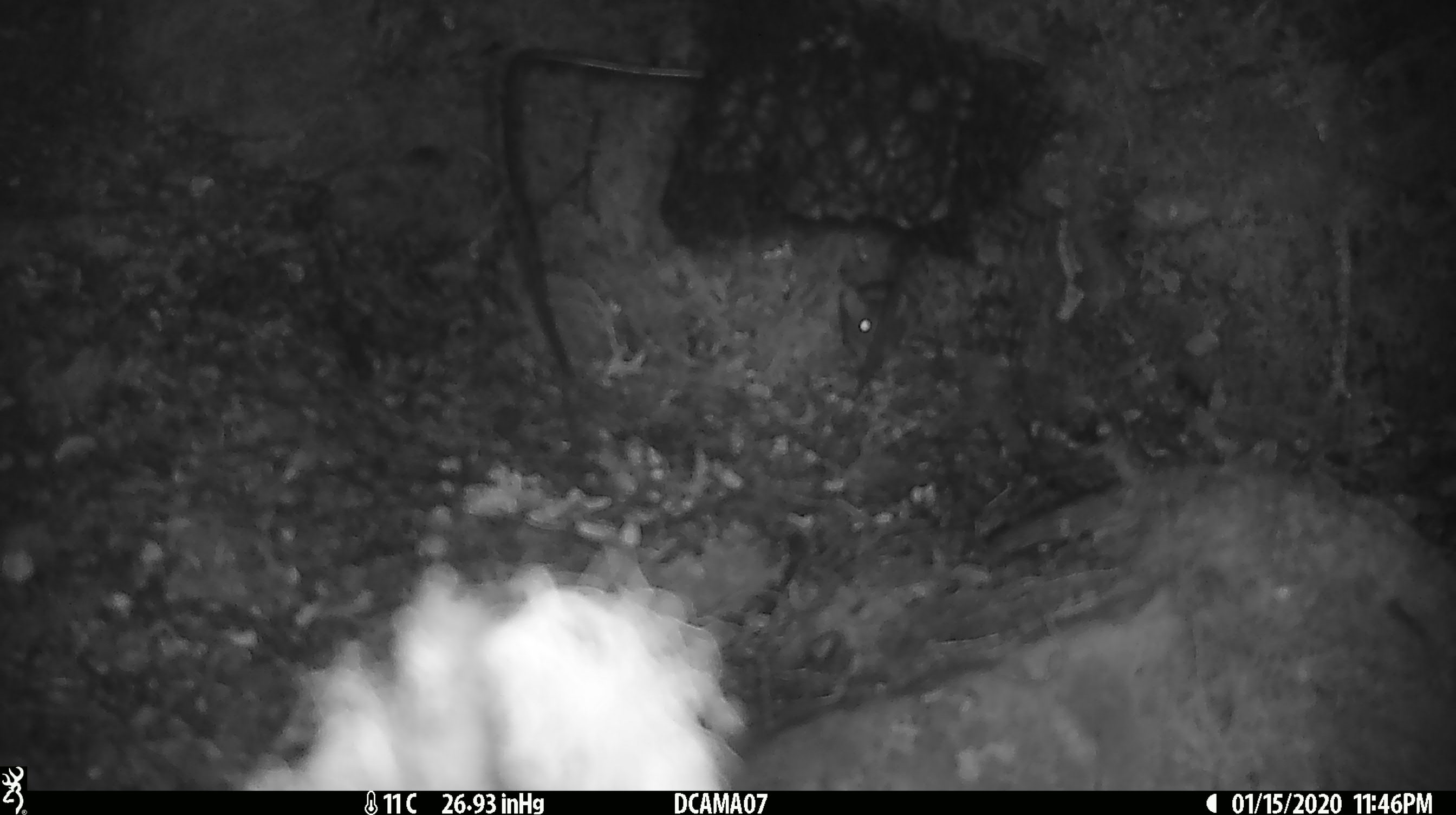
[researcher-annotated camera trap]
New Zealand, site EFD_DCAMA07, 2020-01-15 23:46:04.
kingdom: Animalia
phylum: Chordata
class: Mammalia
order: Rodentia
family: Muridae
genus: Mus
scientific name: Mus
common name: mouse